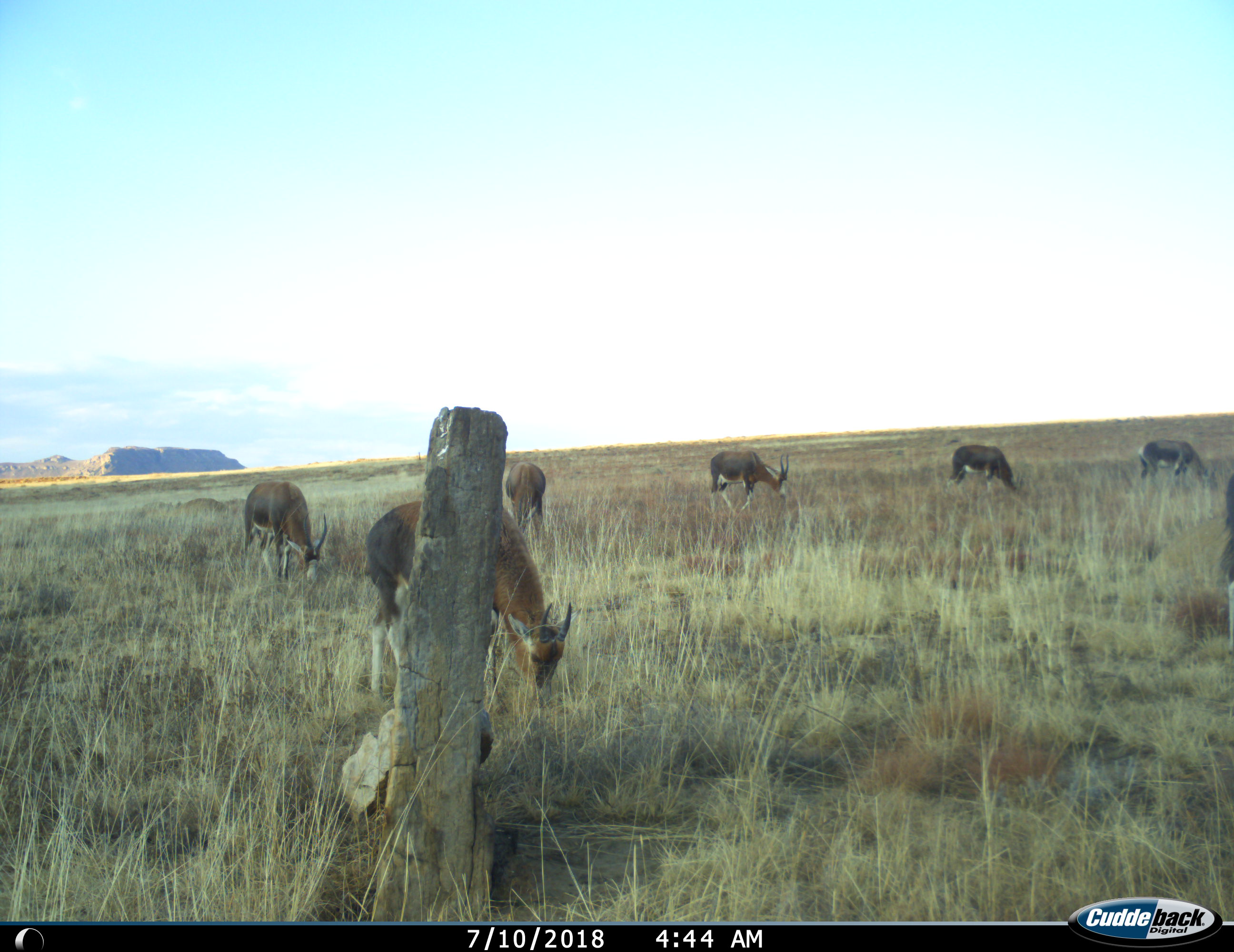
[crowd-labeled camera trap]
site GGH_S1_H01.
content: unidentified animal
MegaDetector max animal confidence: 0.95